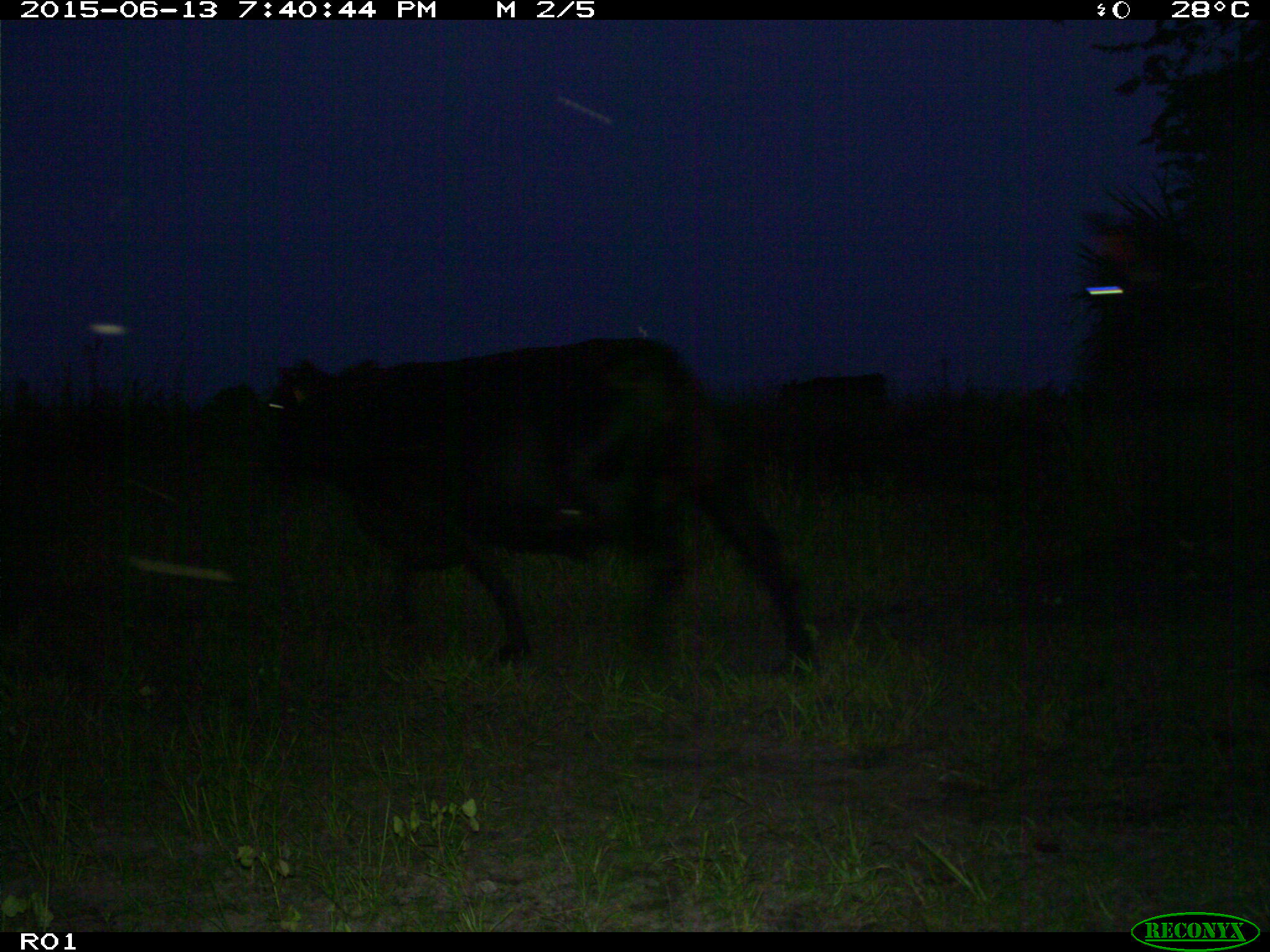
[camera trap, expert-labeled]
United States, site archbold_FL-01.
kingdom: Animalia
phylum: Chordata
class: Mammalia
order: Artiodactyla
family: Bovidae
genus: Bos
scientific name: Bos taurus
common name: domestic cow